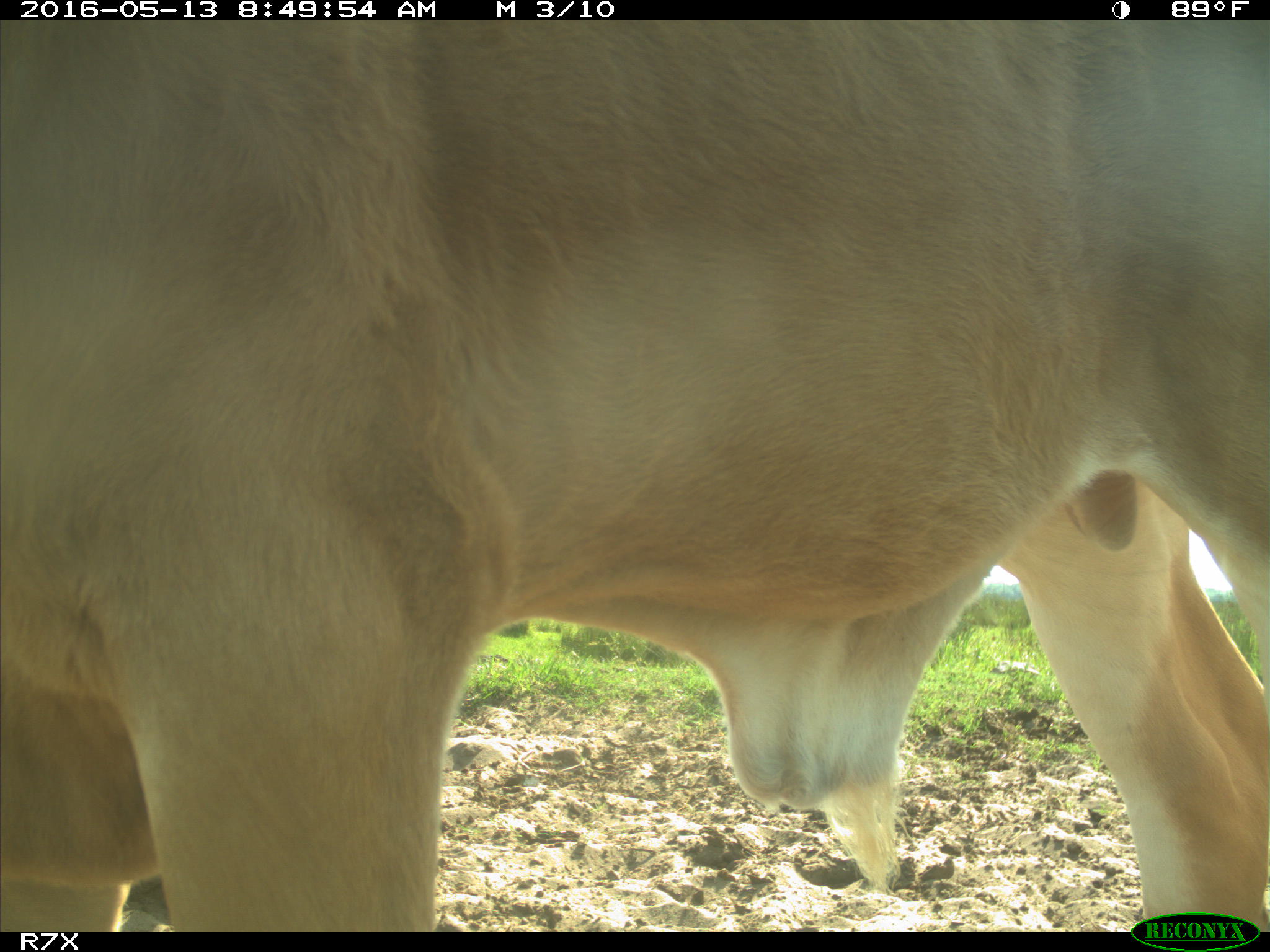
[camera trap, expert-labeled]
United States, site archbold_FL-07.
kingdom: Animalia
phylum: Chordata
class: Mammalia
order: Artiodactyla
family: Bovidae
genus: Bos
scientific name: Bos taurus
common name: domestic cow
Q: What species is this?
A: Bos taurus (domestic cow).